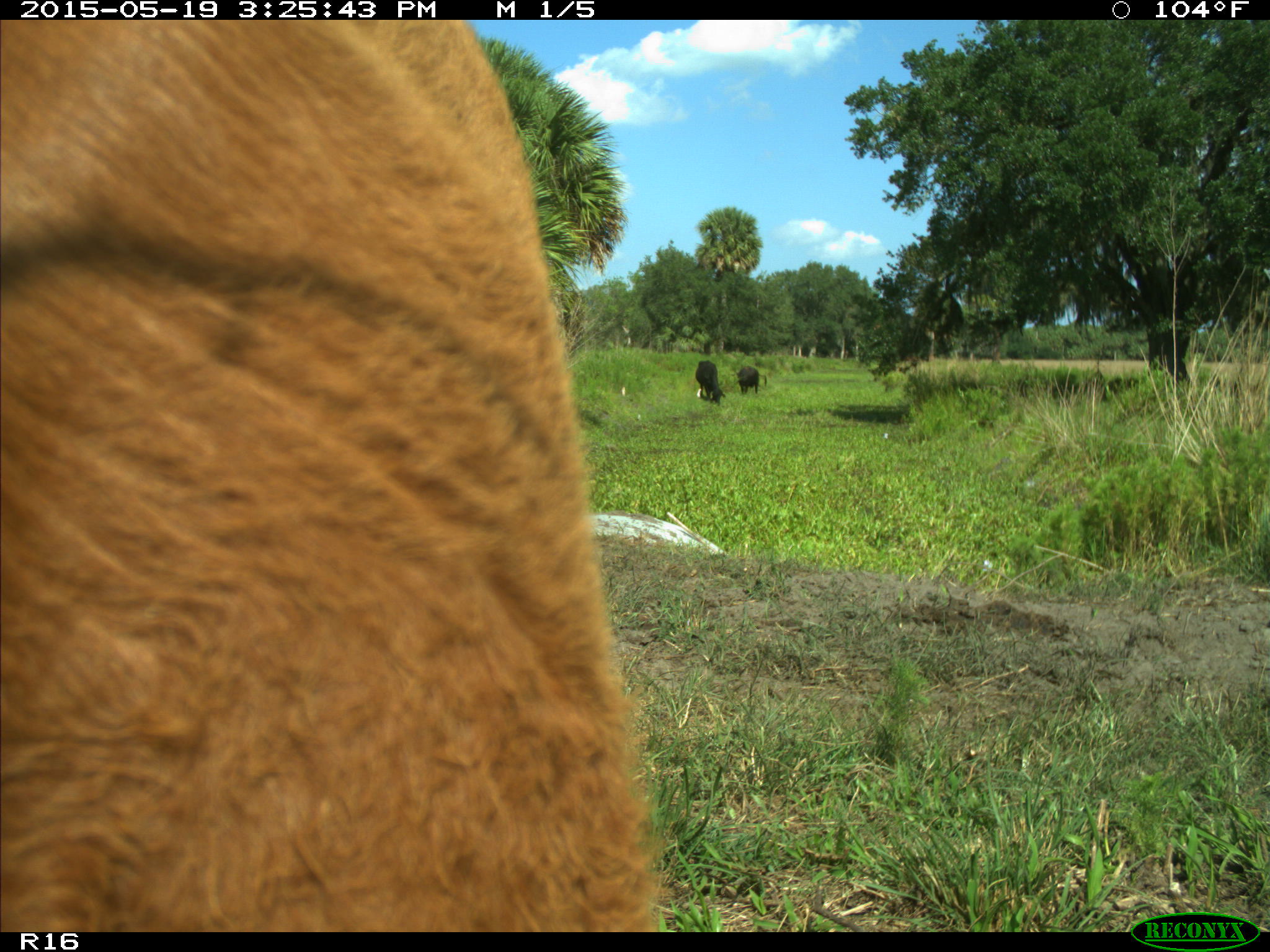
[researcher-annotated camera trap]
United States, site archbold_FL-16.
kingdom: Animalia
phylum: Chordata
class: Mammalia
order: Artiodactyla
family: Bovidae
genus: Bos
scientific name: Bos taurus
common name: domestic cow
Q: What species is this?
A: Bos taurus (domestic cow).